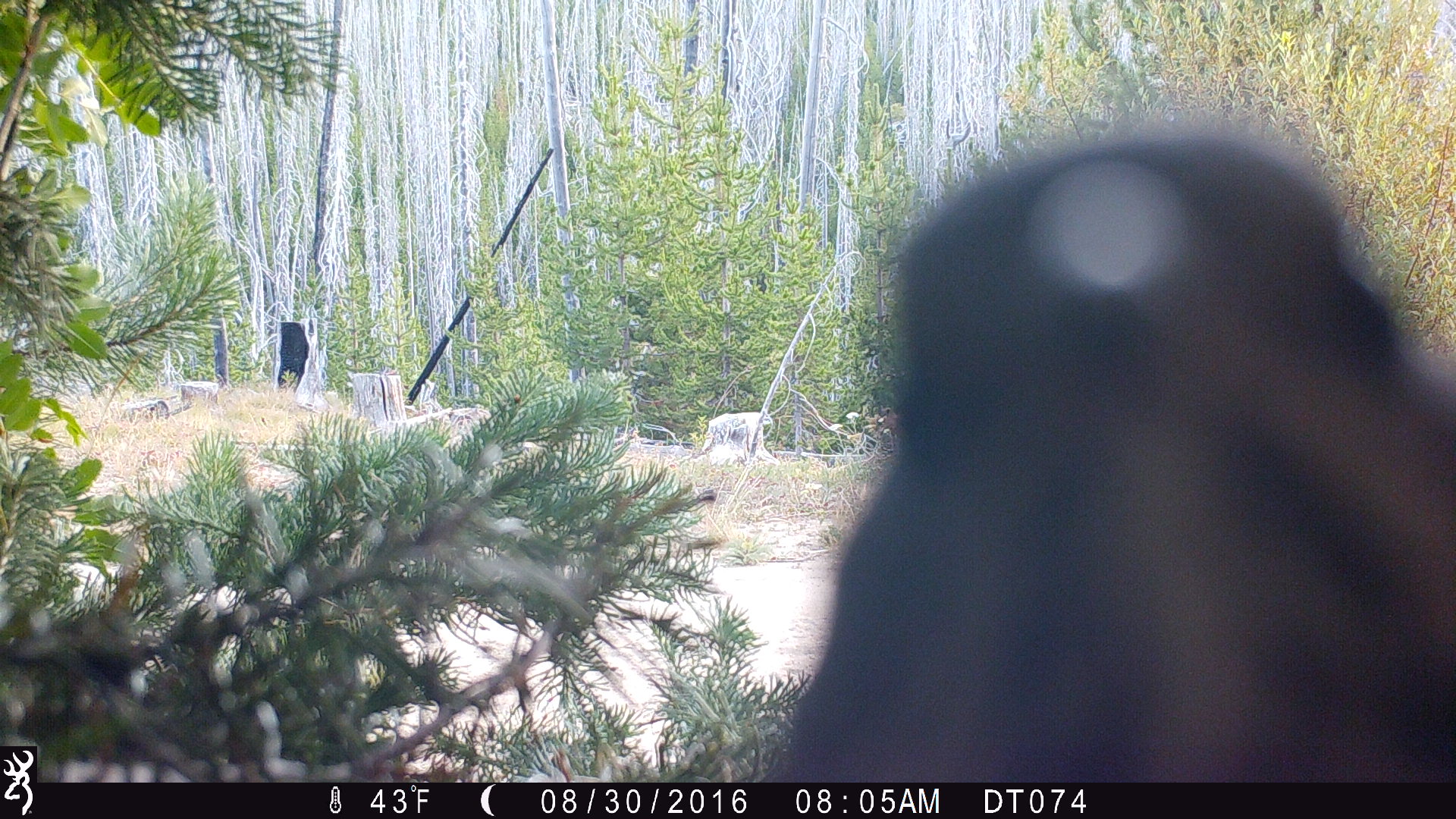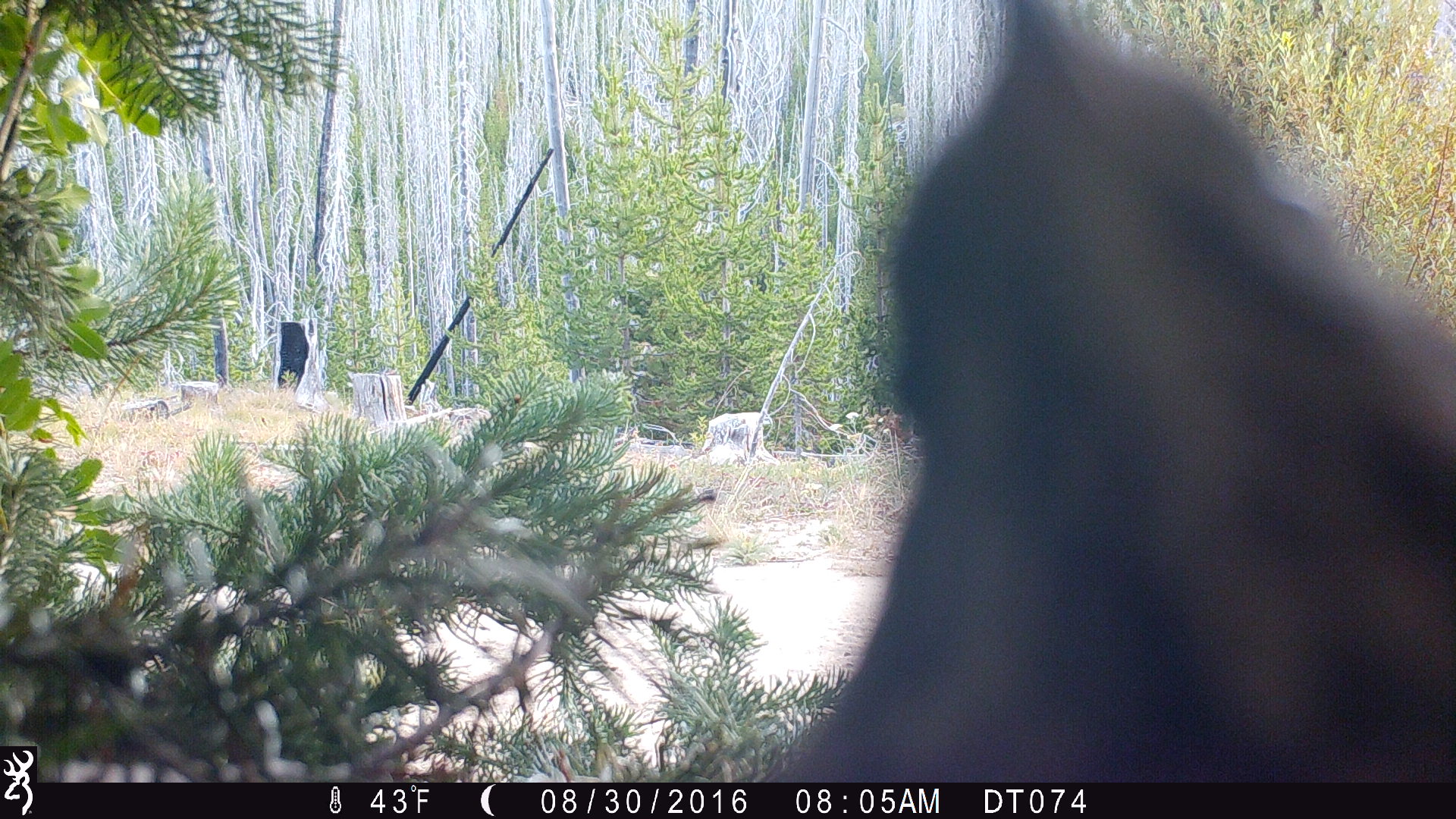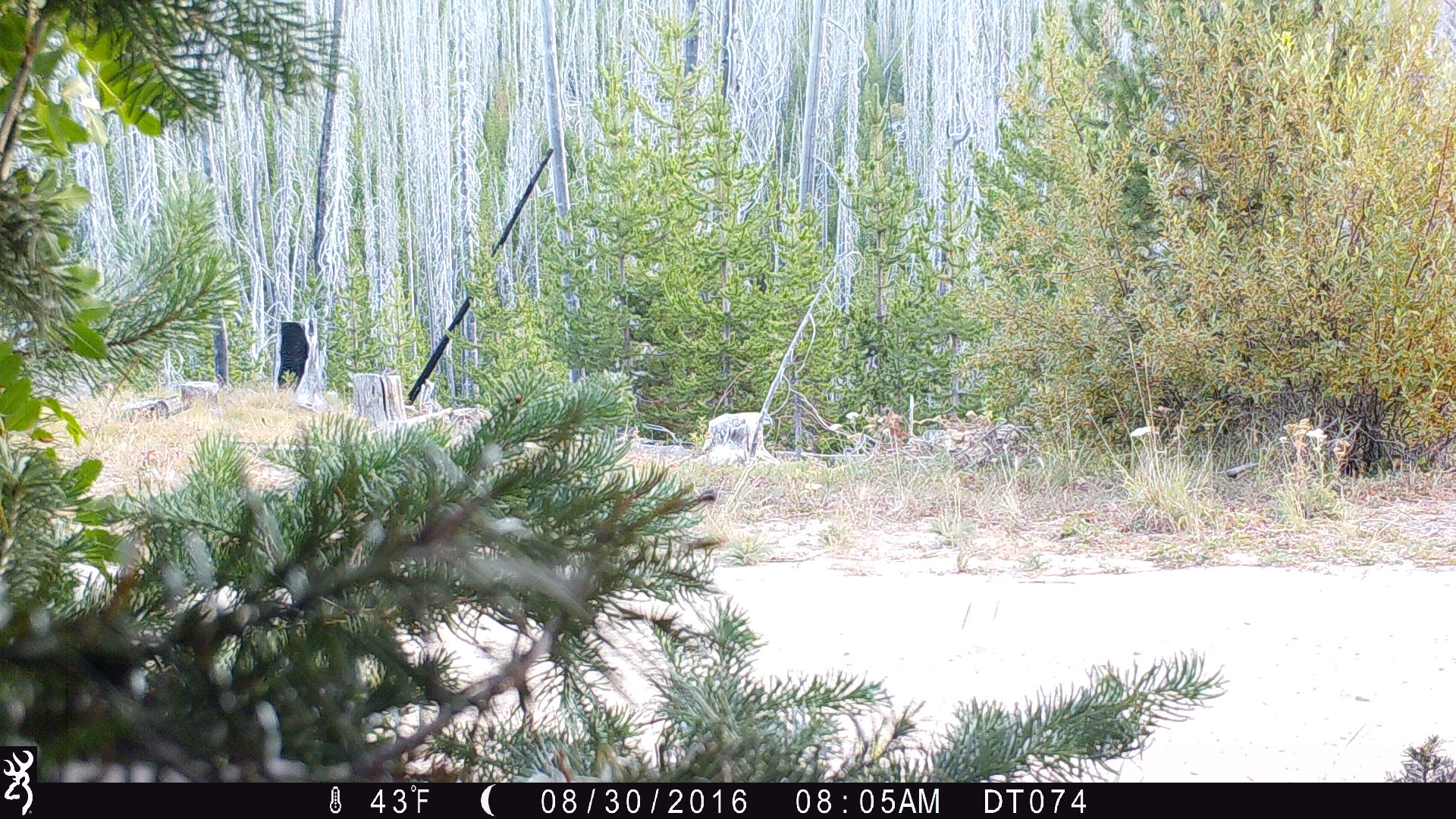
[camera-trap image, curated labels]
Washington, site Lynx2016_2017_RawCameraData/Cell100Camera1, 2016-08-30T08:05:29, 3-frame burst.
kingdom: Animalia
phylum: Chordata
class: Aves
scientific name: Aves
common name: birds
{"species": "Aves (birds)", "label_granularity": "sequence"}